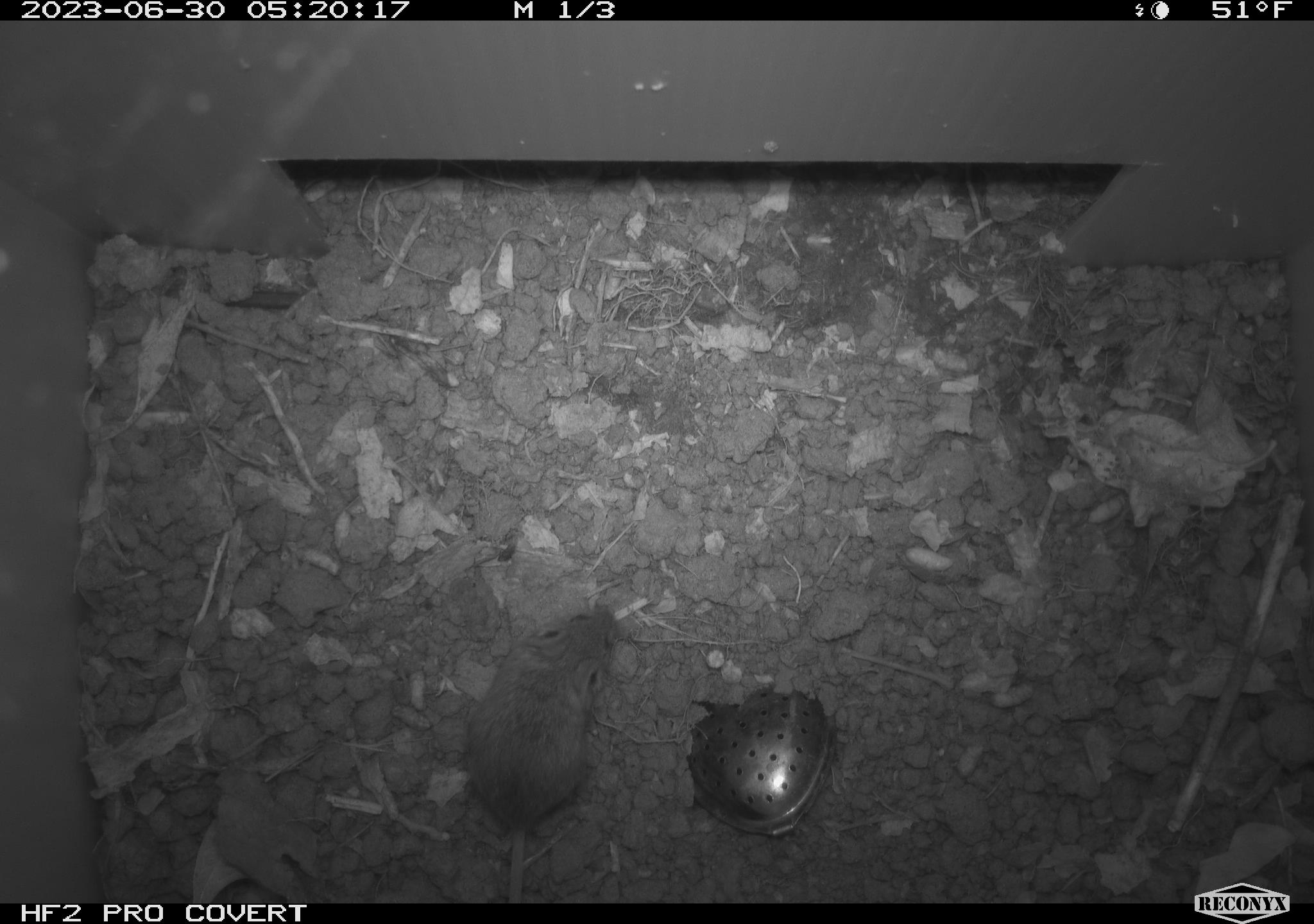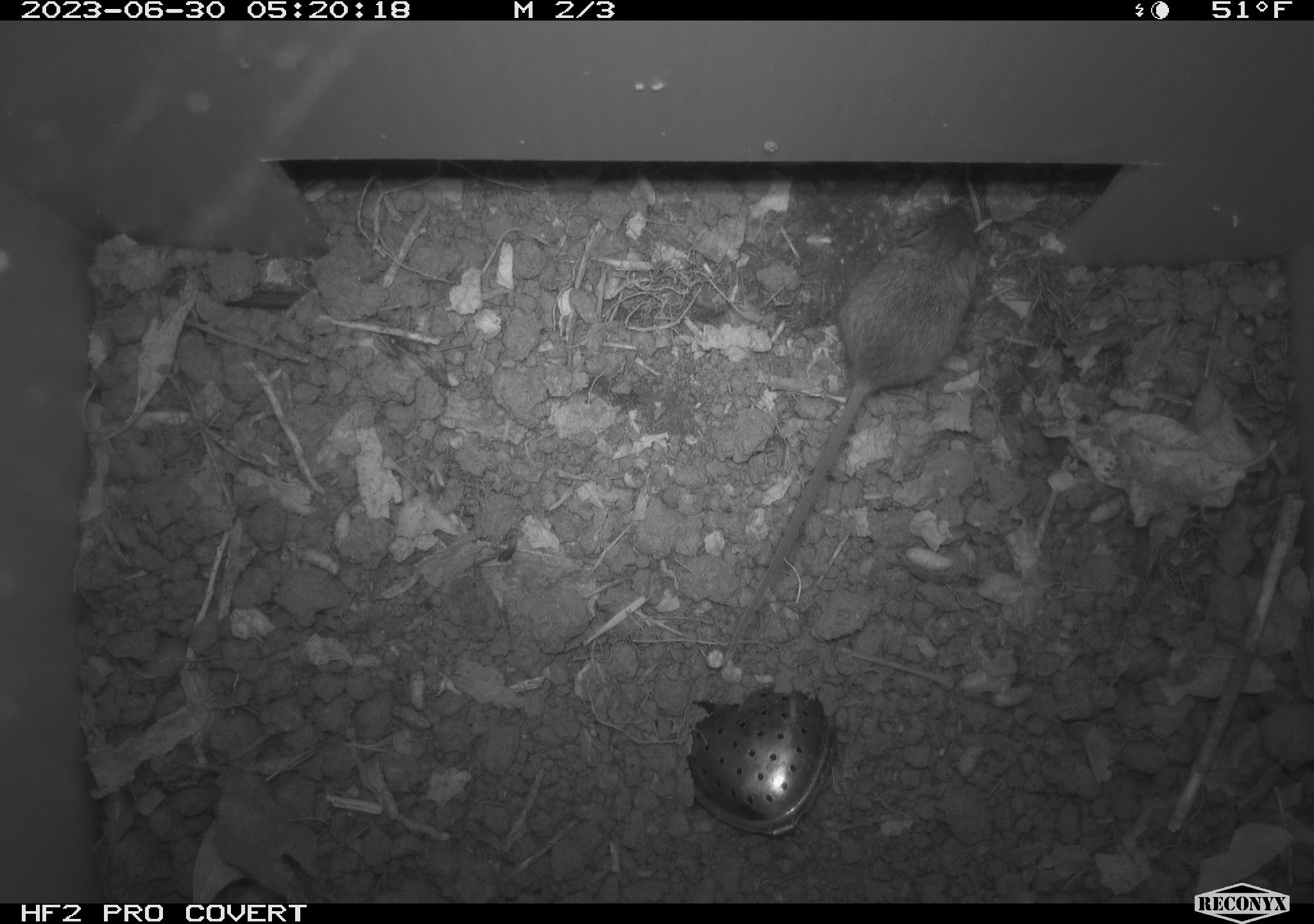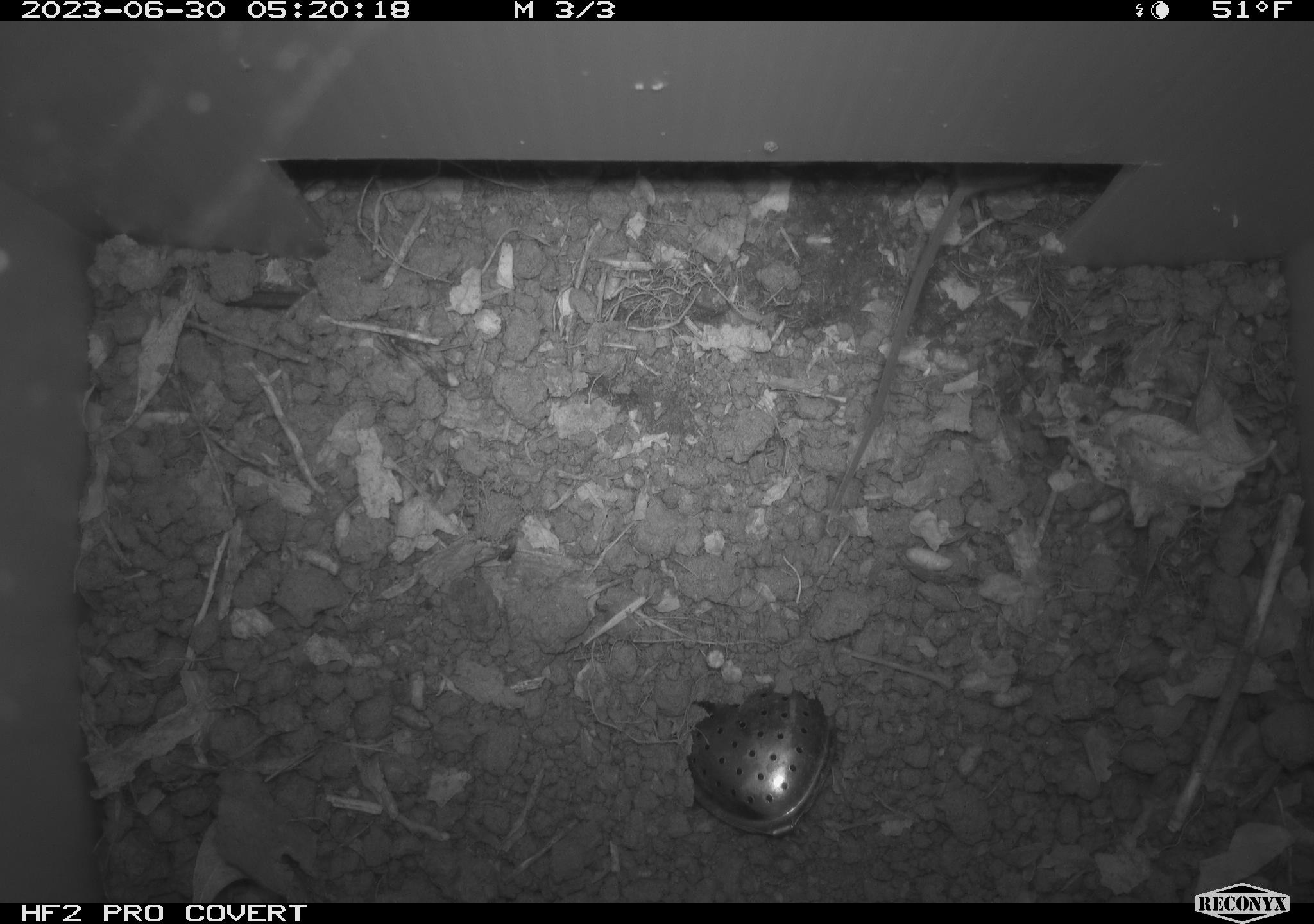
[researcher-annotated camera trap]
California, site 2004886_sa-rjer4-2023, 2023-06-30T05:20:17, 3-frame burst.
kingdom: Animalia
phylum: Chordata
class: Mammalia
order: Rodentia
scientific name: Rodentia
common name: mouse species